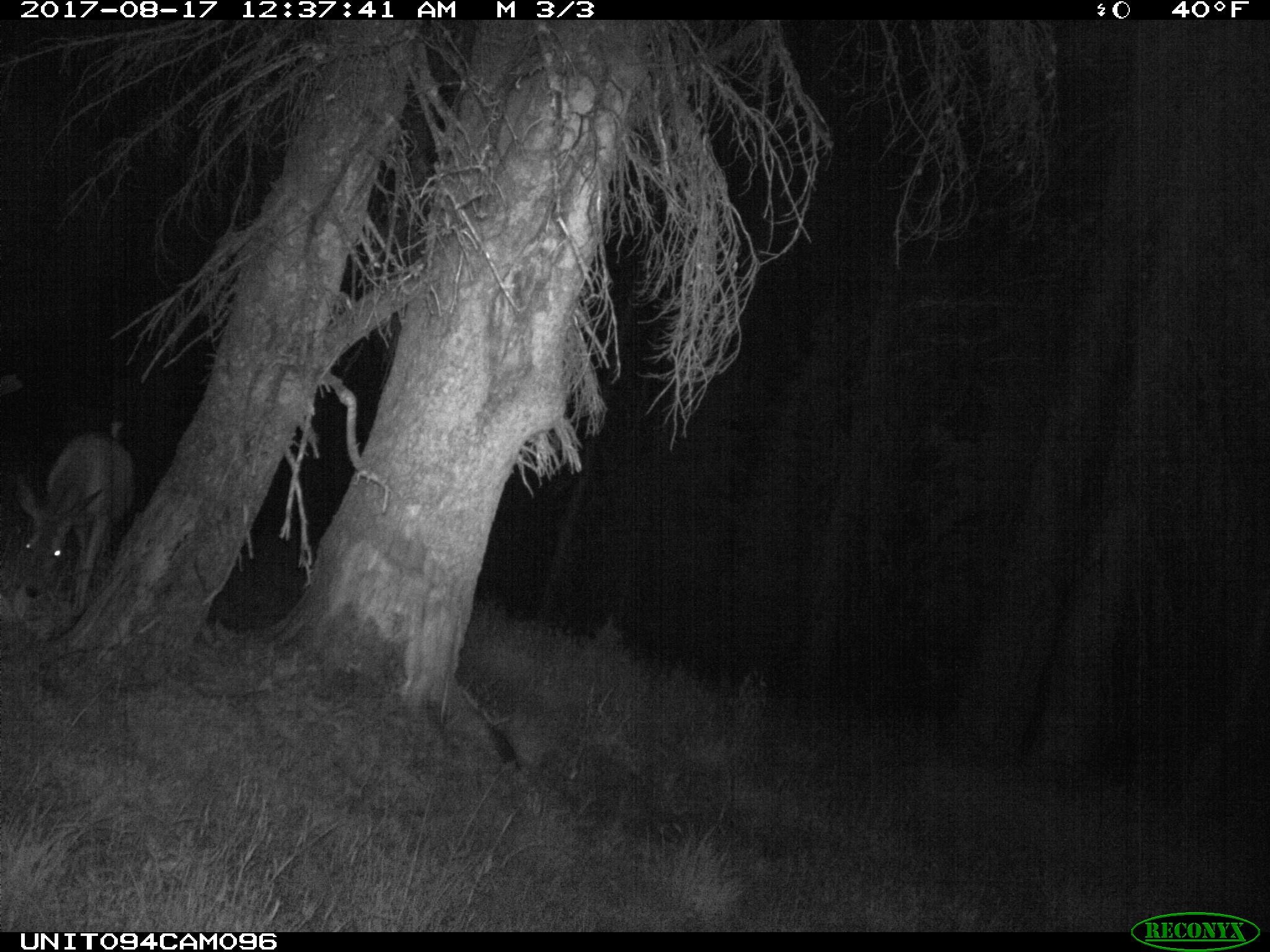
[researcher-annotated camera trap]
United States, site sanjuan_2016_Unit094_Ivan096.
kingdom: Animalia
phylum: Chordata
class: Mammalia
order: Artiodactyla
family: Cervidae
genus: Odocoileus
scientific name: Odocoileus hemionus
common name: mule deer